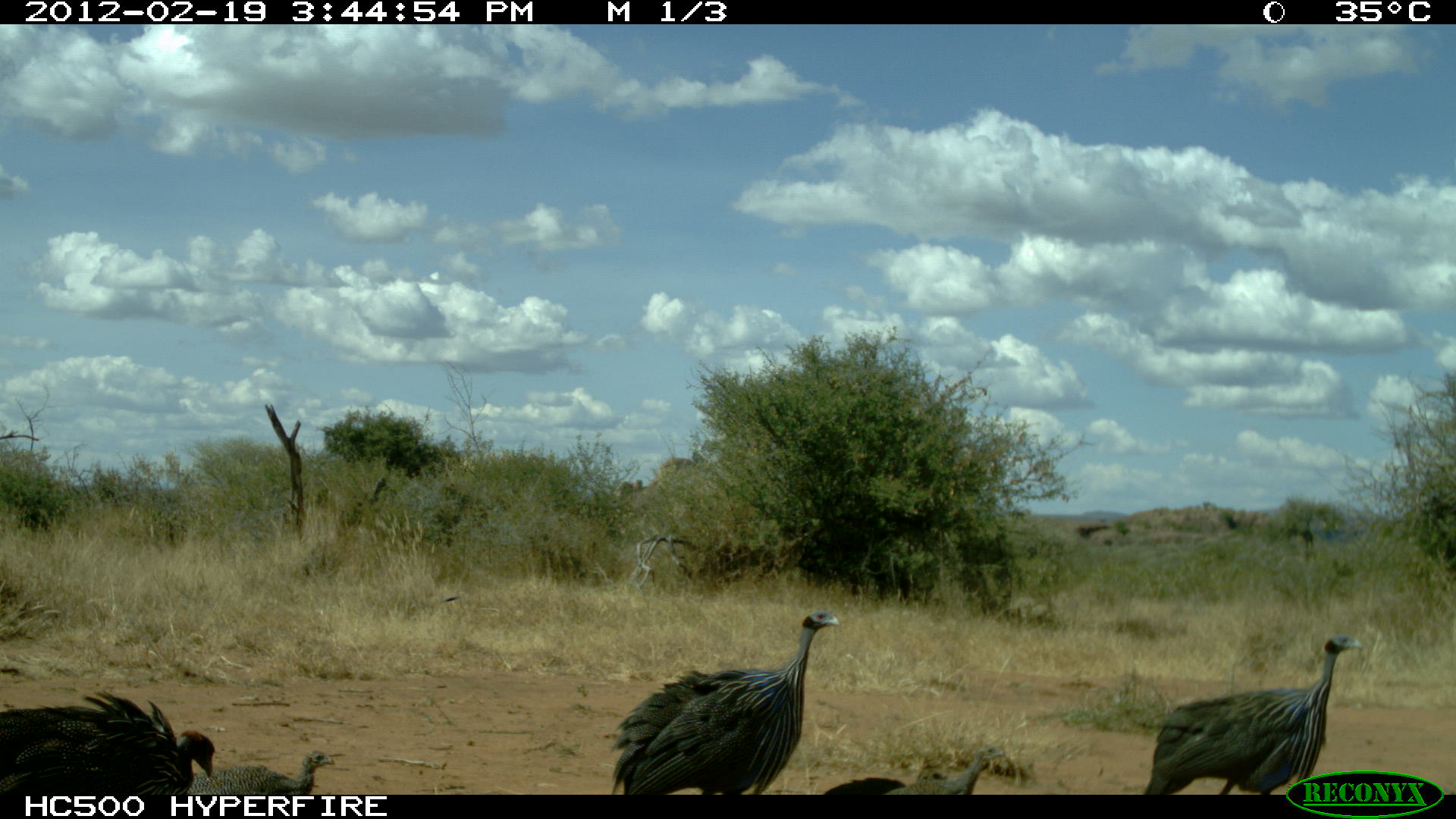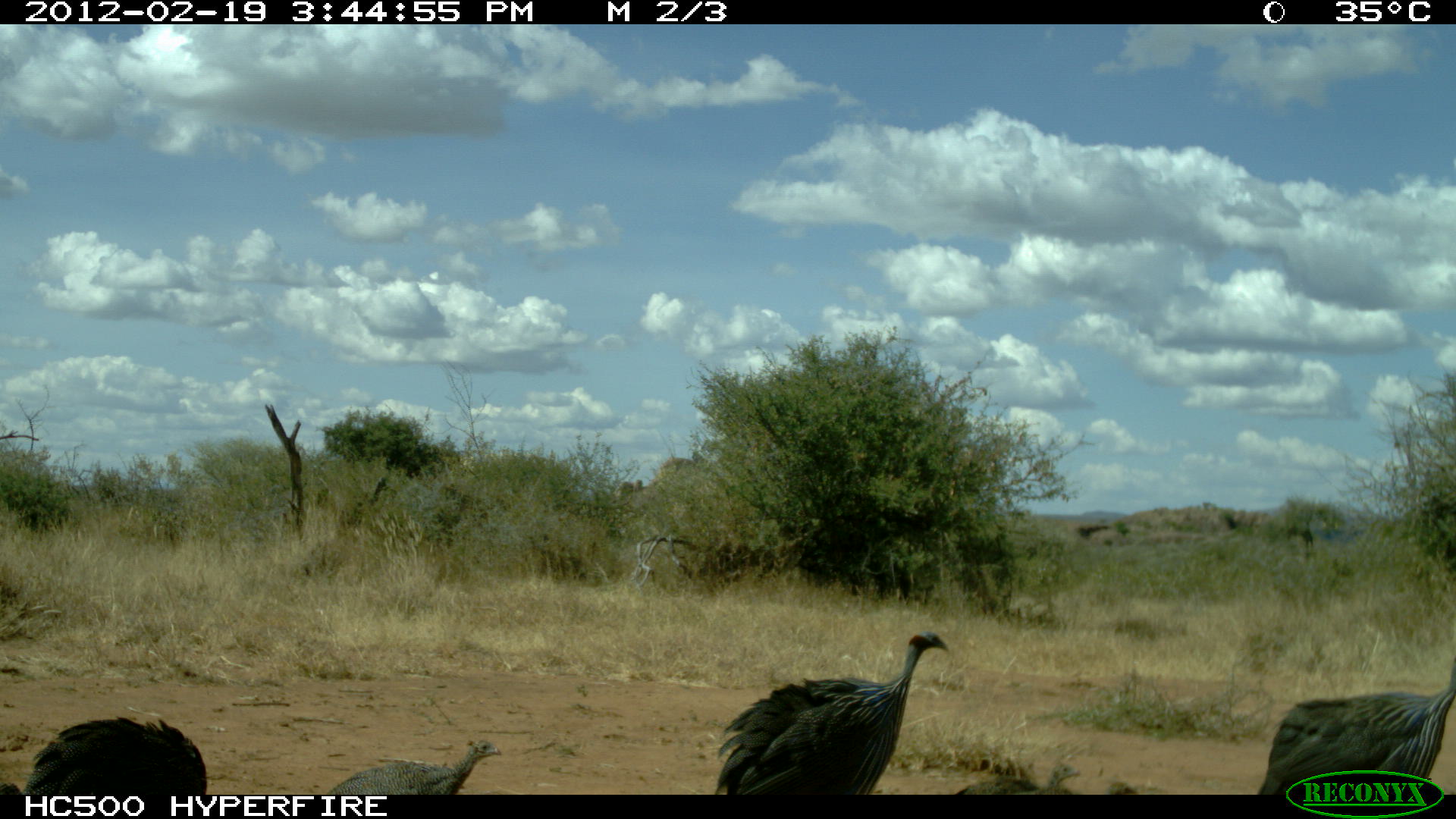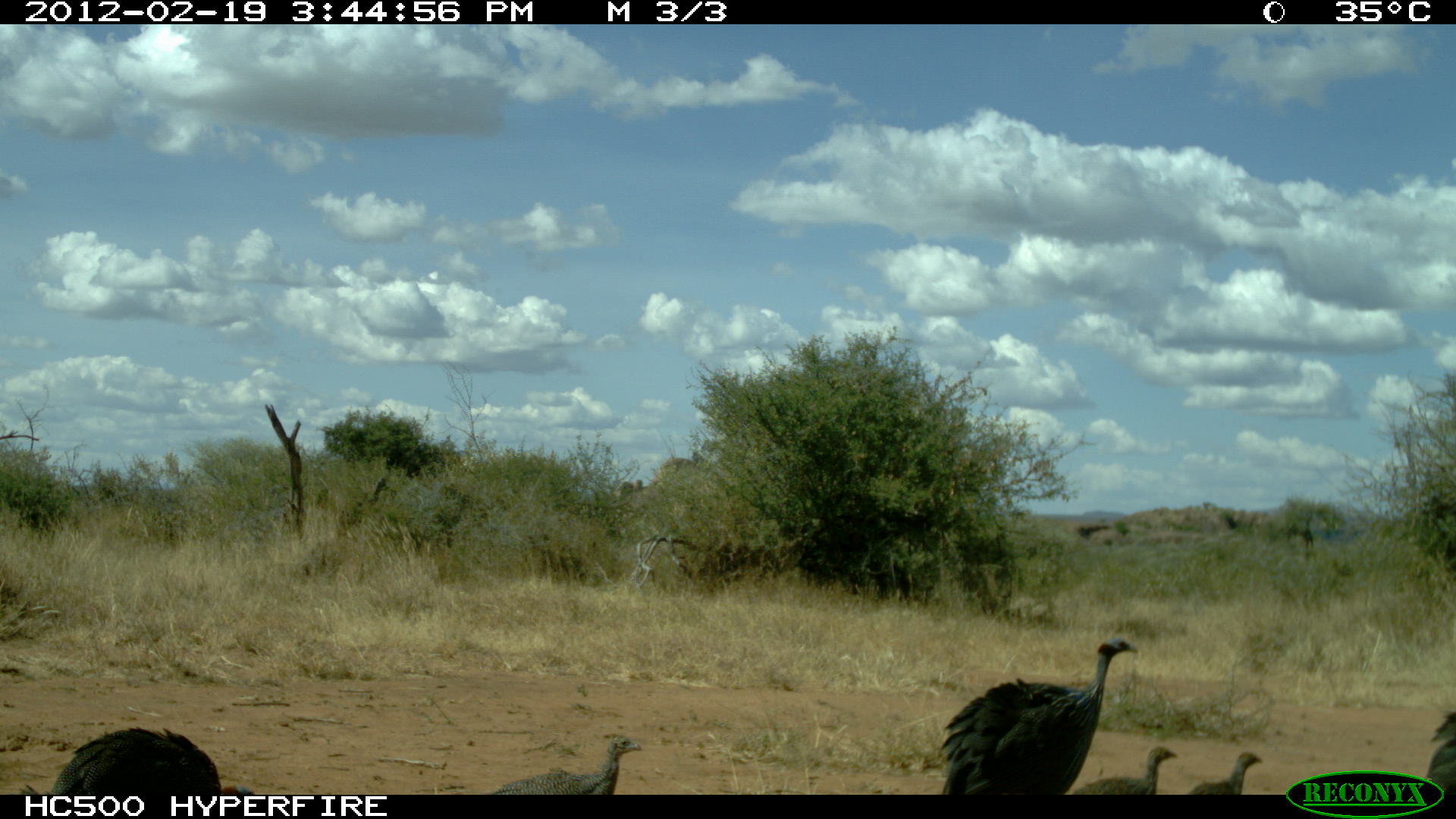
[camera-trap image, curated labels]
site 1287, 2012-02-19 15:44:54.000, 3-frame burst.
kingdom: Animalia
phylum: Chordata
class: Aves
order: Galliformes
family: Numididae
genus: Acryllium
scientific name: Acryllium vulturinum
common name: vulturine guineafowl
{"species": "Acryllium vulturinum (vulturine guineafowl)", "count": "6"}